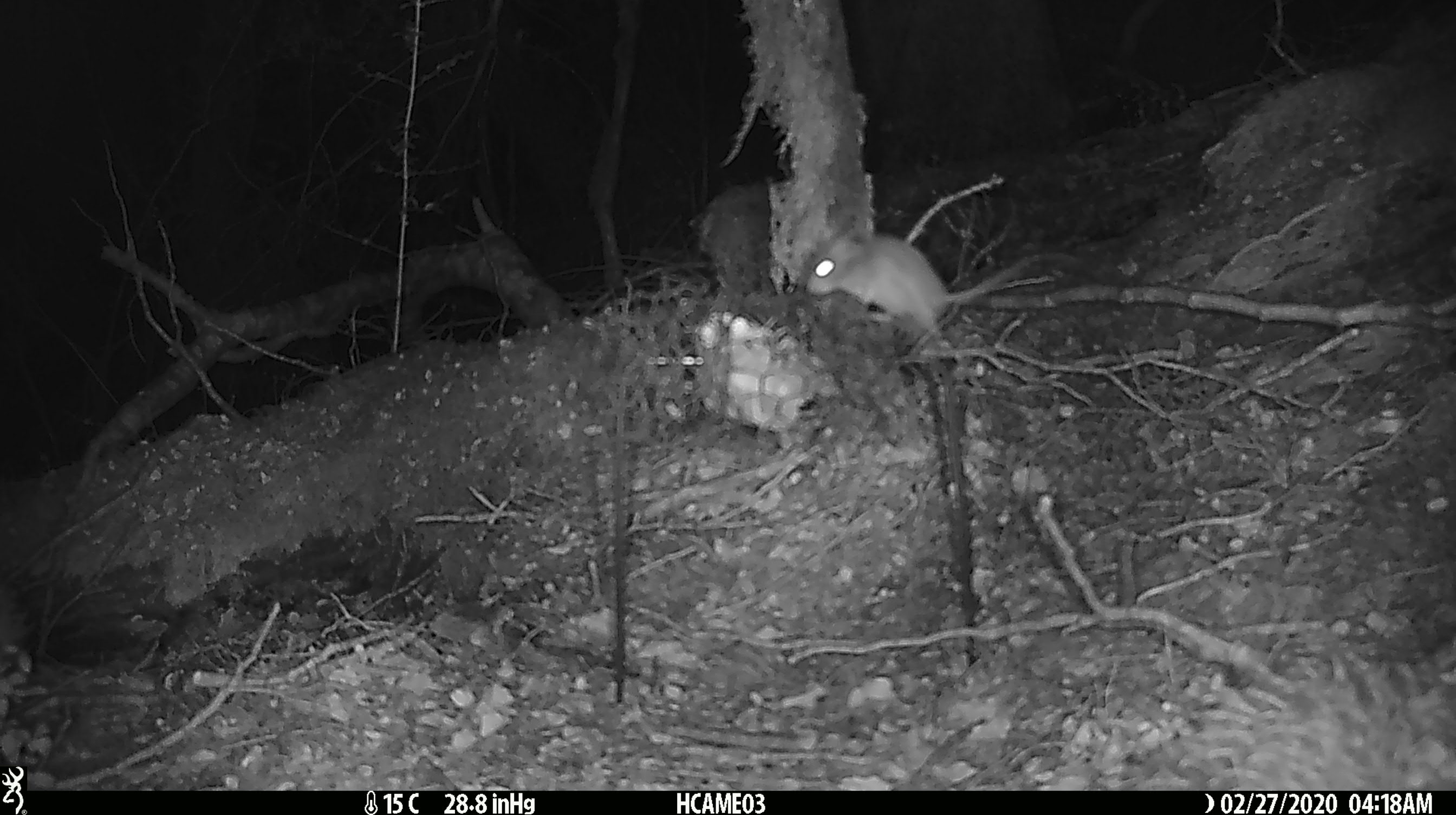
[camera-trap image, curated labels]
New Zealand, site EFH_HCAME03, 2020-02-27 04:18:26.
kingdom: Animalia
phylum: Chordata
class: Mammalia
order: Rodentia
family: Muridae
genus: Mus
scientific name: Mus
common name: mouse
Mouse (Mus).